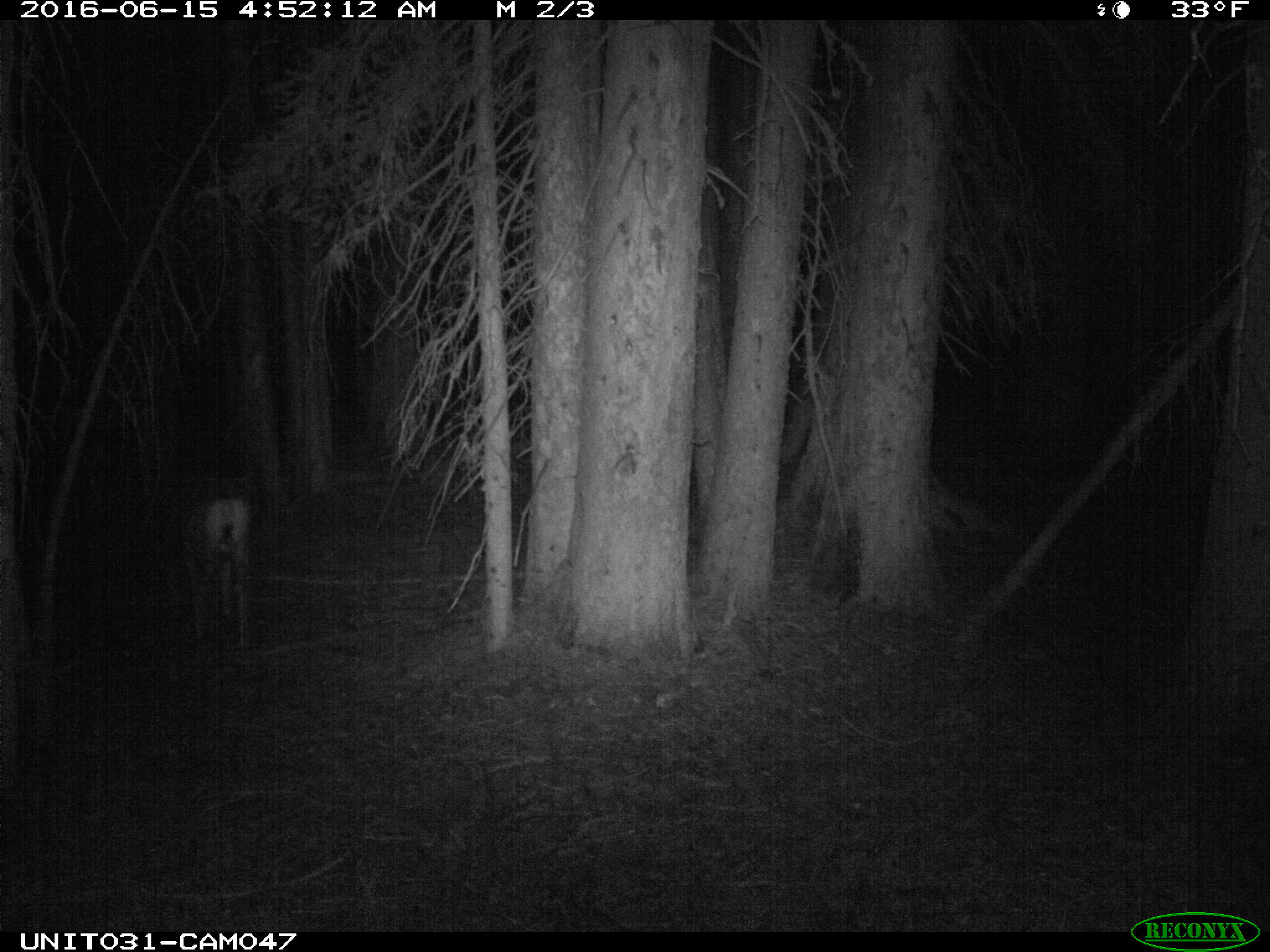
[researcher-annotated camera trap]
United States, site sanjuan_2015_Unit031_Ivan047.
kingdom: Animalia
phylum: Chordata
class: Mammalia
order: Artiodactyla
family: Cervidae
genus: Odocoileus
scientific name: Odocoileus hemionus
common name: mule deer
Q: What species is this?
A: Odocoileus hemionus (mule deer).